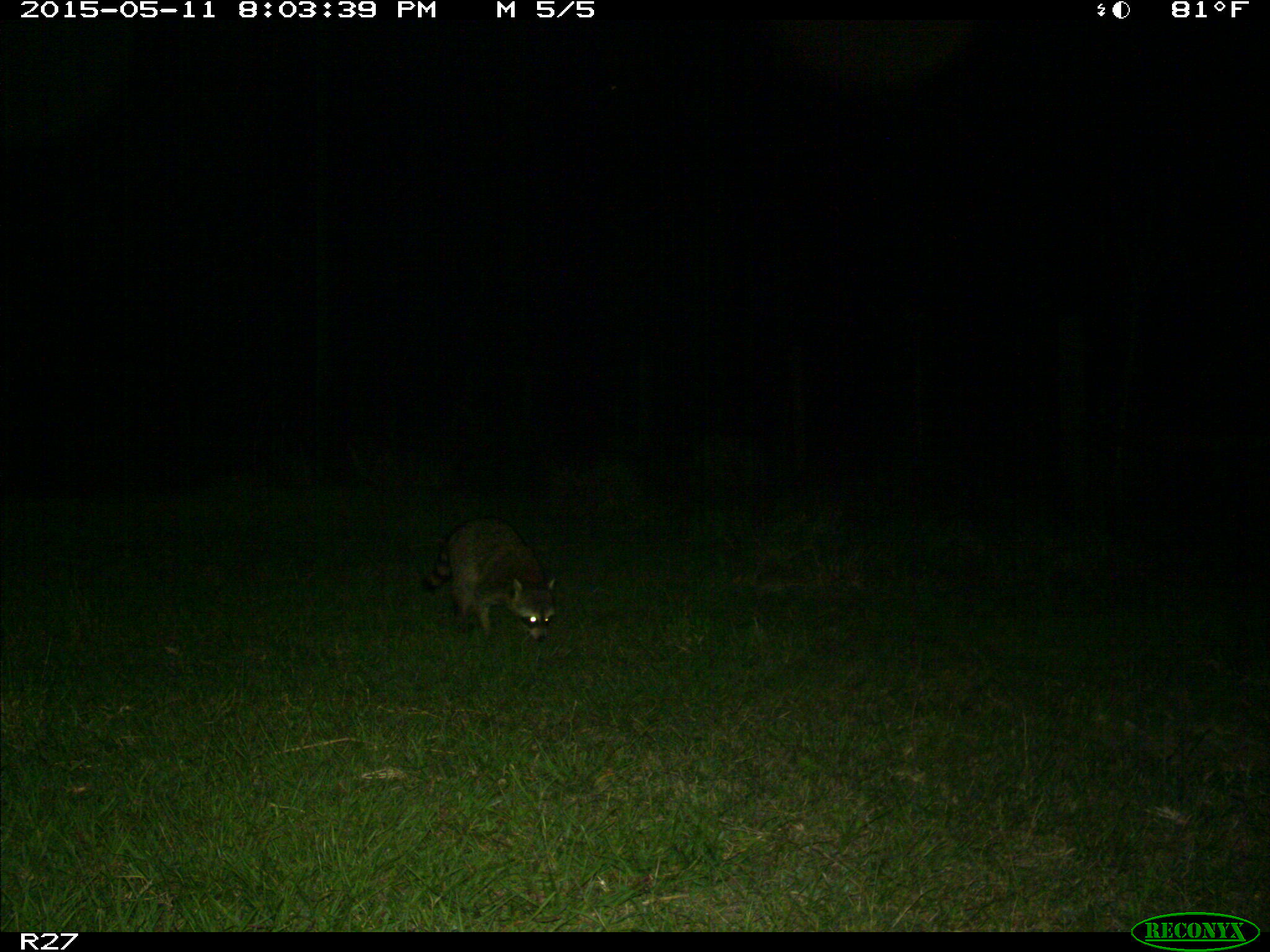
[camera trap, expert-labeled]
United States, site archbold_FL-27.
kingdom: Animalia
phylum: Chordata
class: Mammalia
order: Carnivora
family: Procyonidae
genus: Procyon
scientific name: Procyon lotor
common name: common raccoon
Procyon lotor (common raccoon).